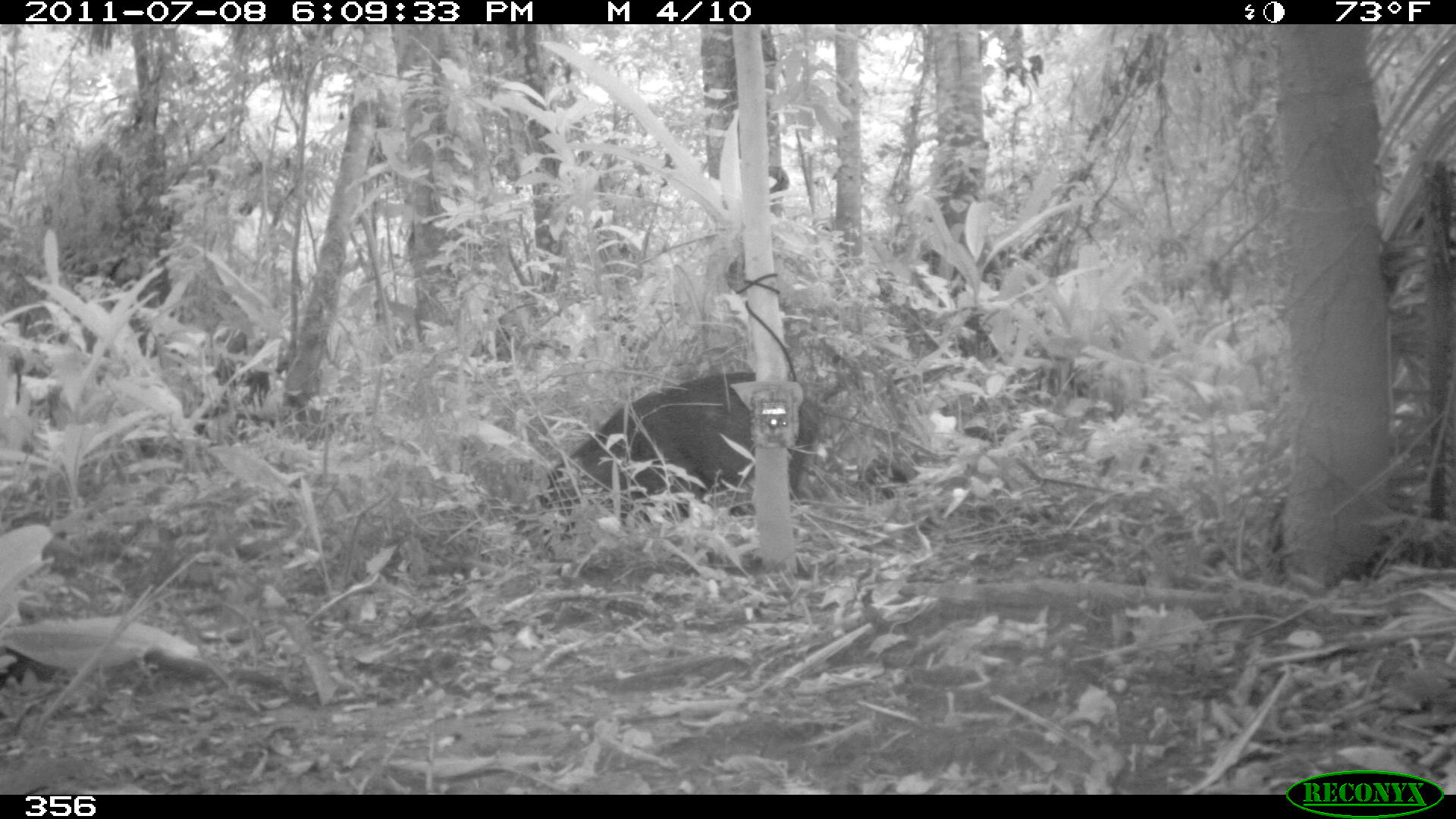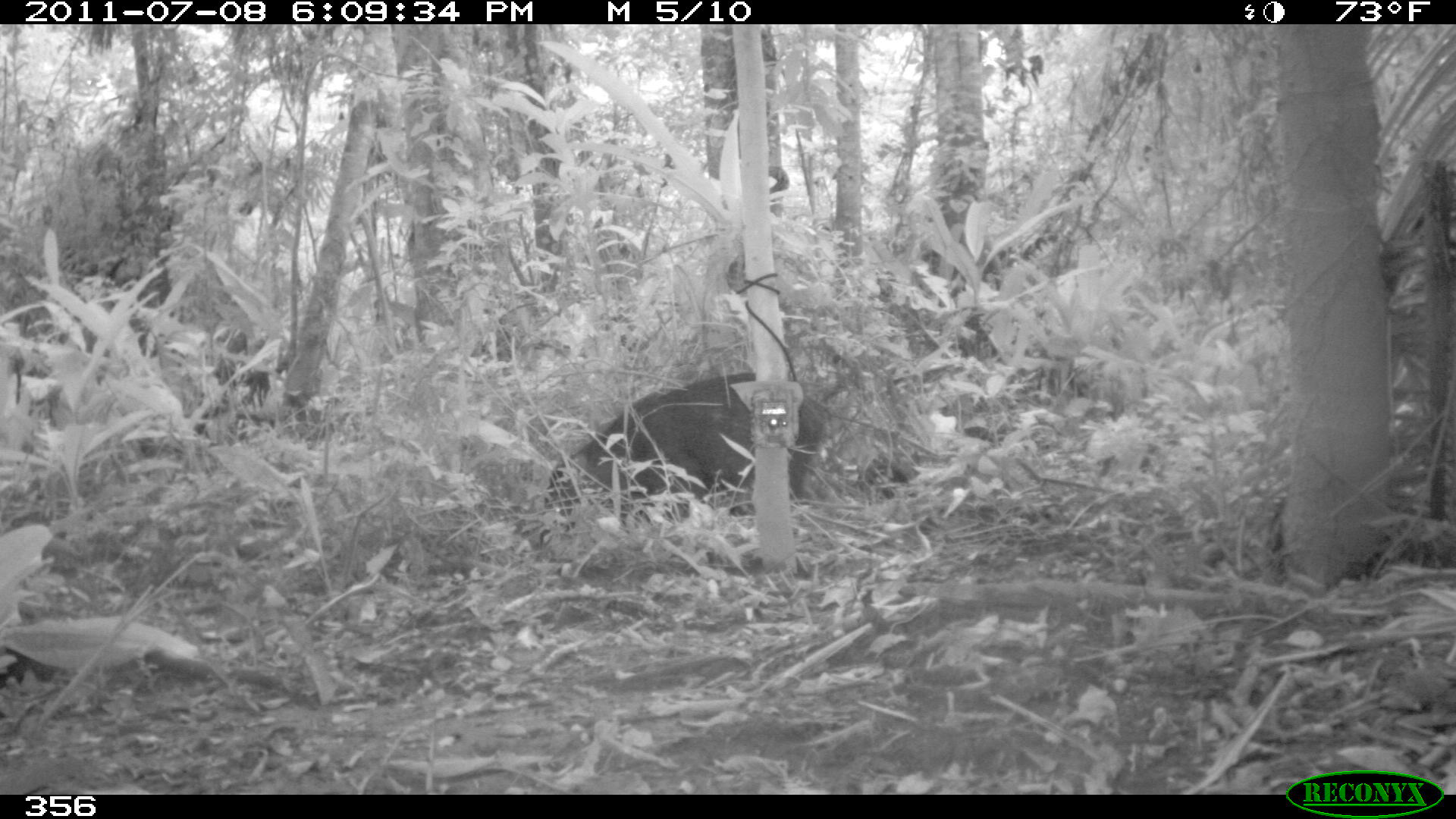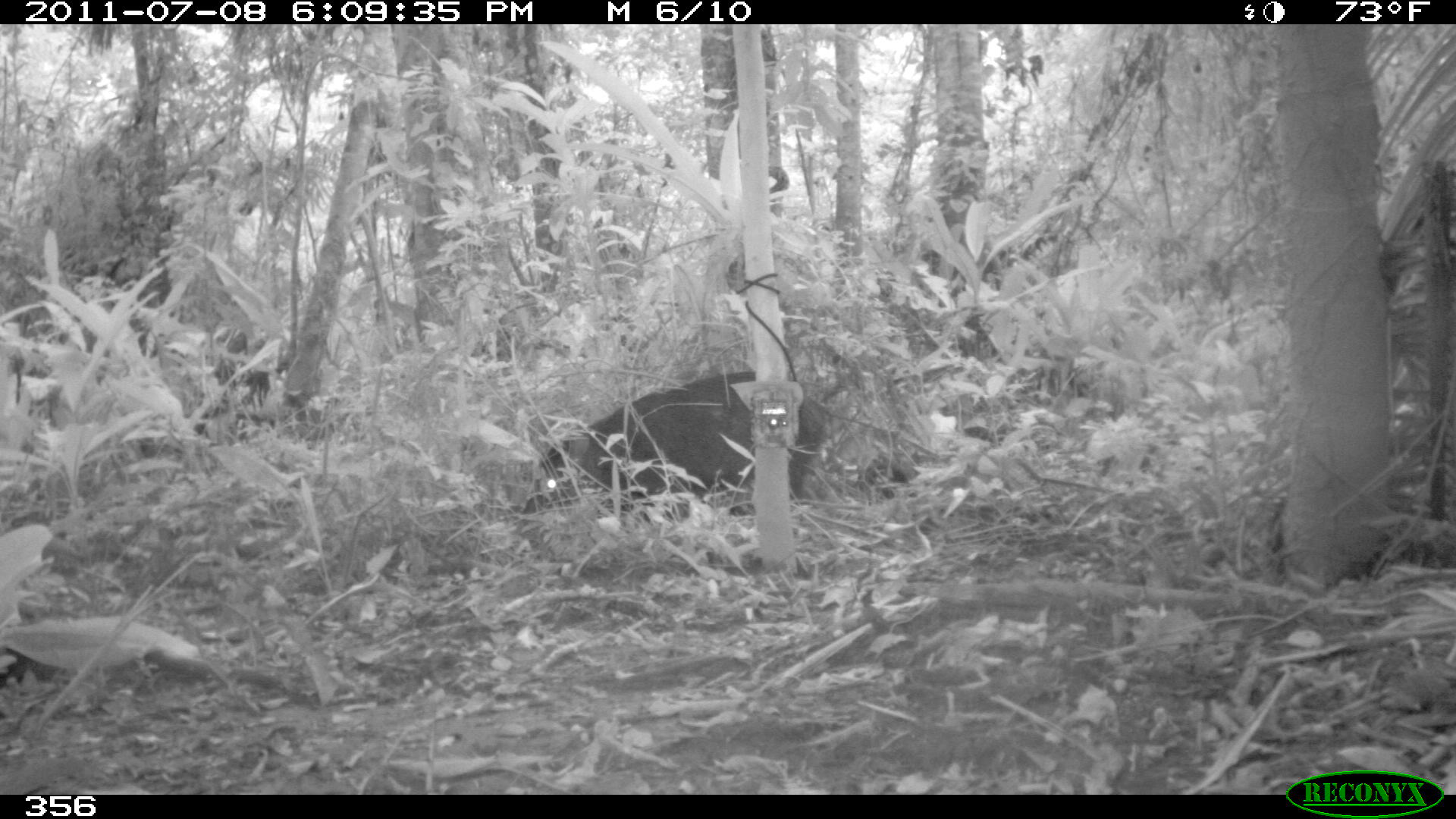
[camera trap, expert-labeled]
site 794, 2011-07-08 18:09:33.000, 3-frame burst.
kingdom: Animalia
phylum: Chordata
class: Mammalia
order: Artiodactyla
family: Tayassuidae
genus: Tayassu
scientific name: Tayassu pecari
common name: white-lipped peccary